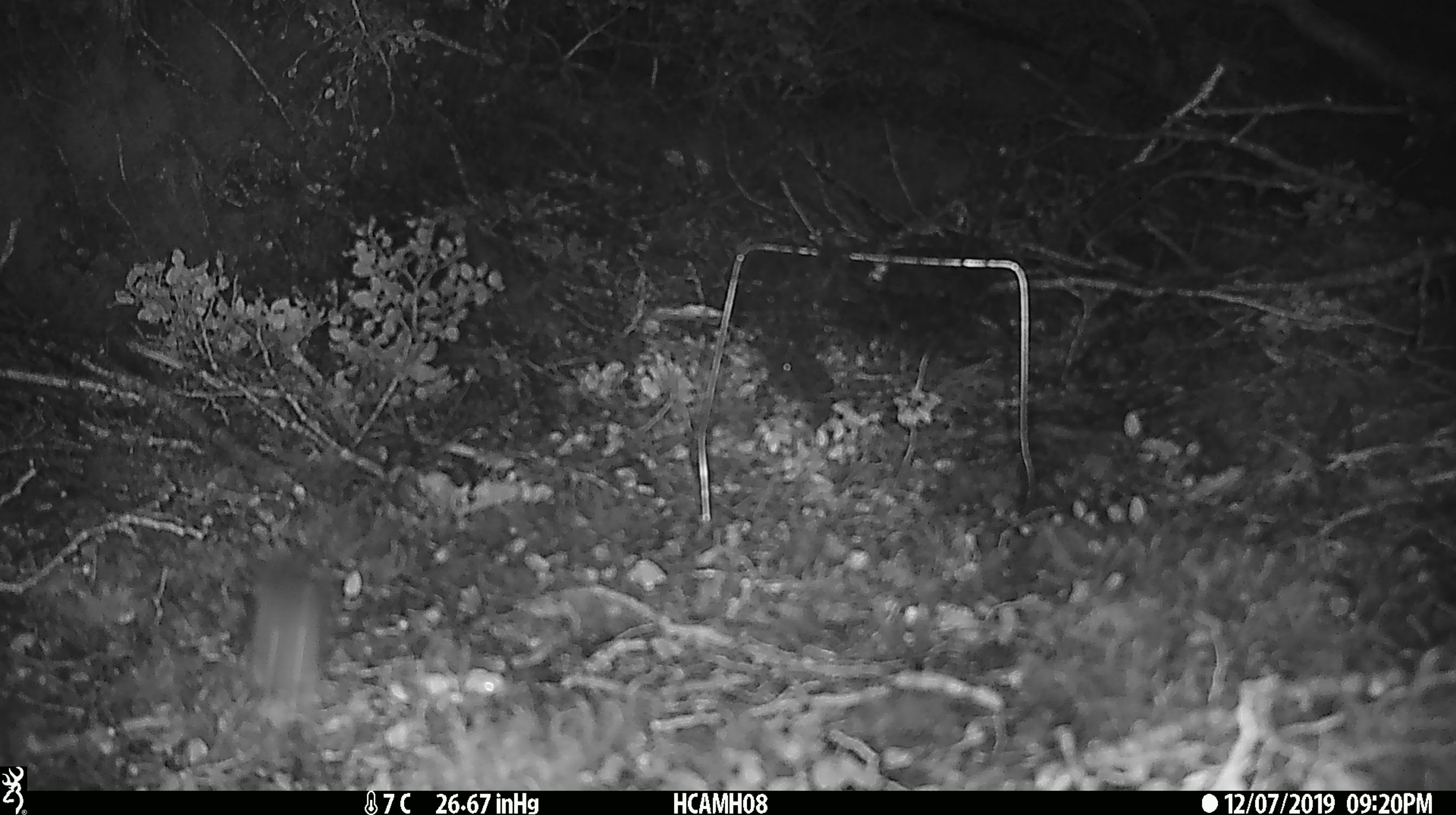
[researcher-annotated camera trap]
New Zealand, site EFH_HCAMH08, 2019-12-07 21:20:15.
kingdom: Animalia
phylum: Chordata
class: Mammalia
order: Rodentia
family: Muridae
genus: Mus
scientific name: Mus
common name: mouse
Mouse (Mus).